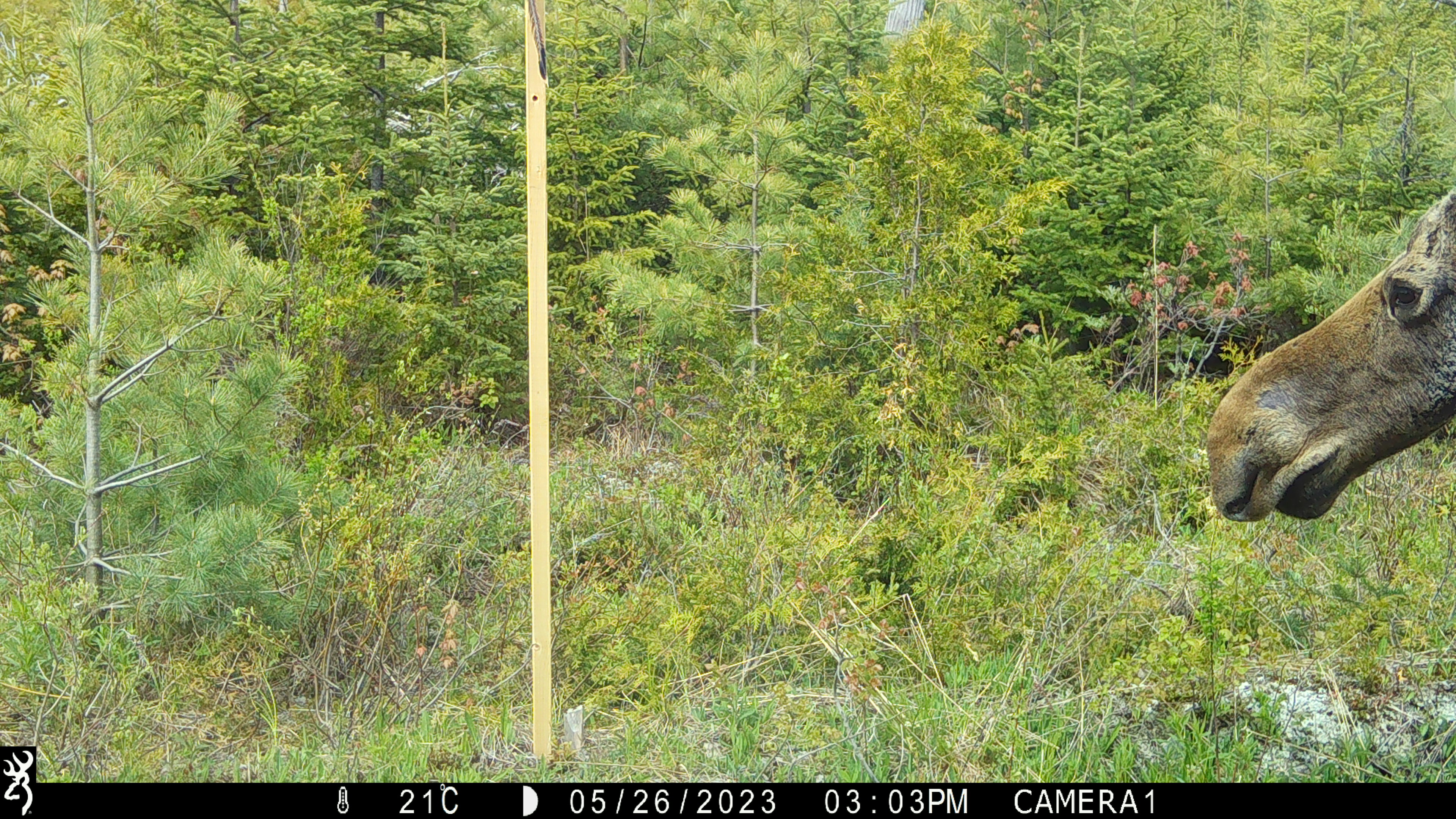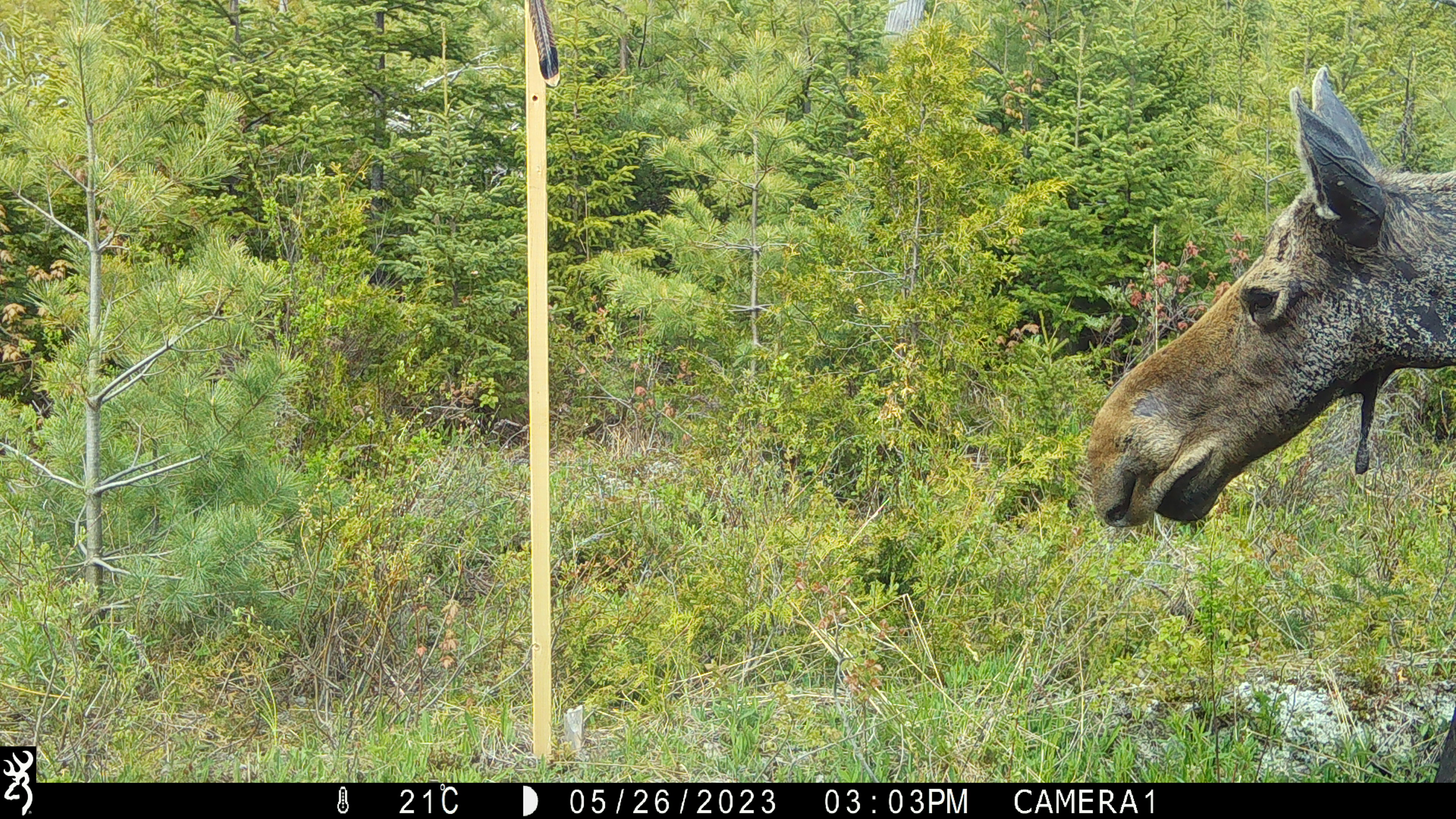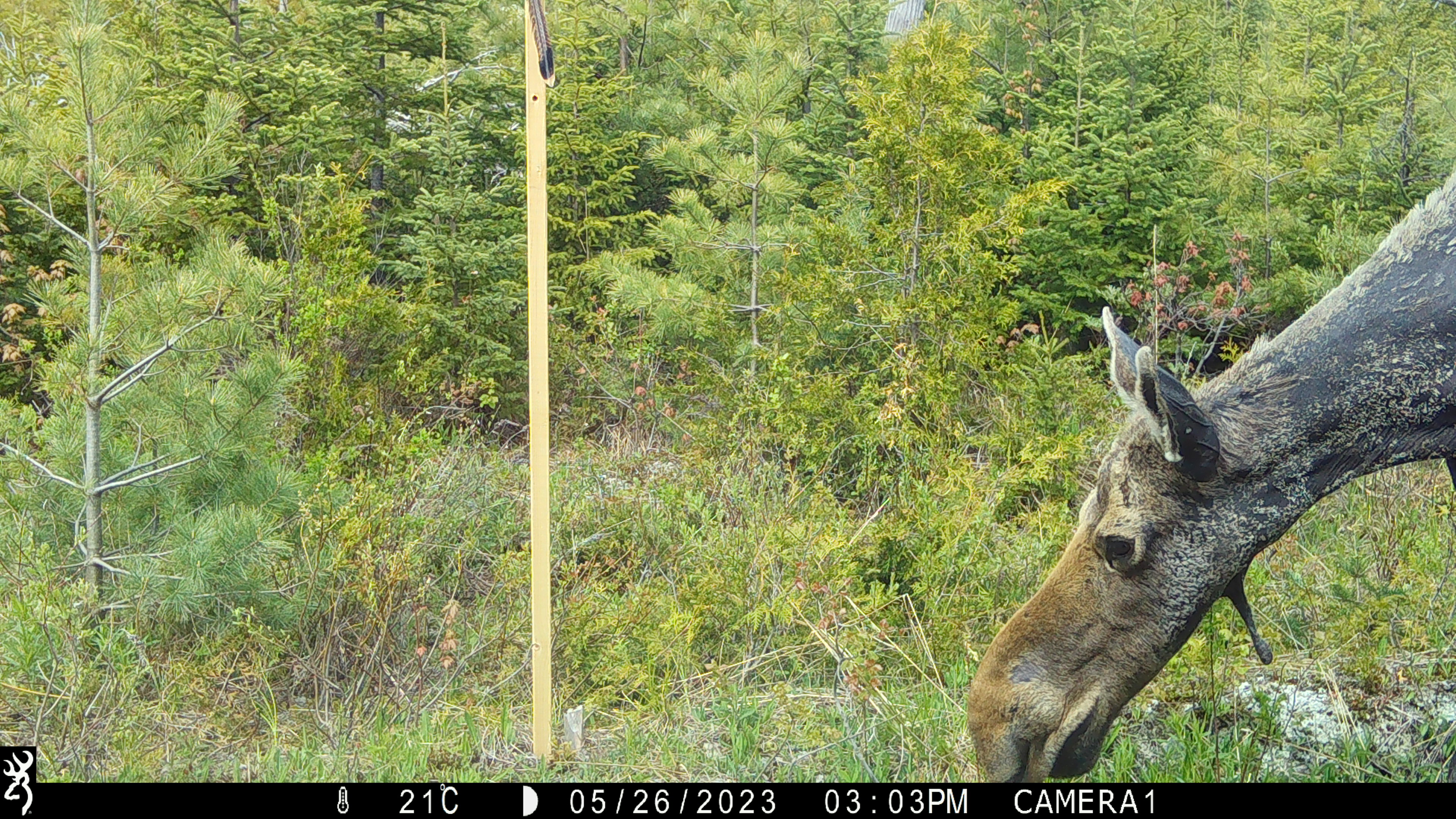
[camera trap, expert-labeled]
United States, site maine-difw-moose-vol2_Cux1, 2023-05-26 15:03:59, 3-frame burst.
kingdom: Animalia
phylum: Chordata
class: Mammalia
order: Artiodactyla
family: Cervidae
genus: Alces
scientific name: Alces alces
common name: moose